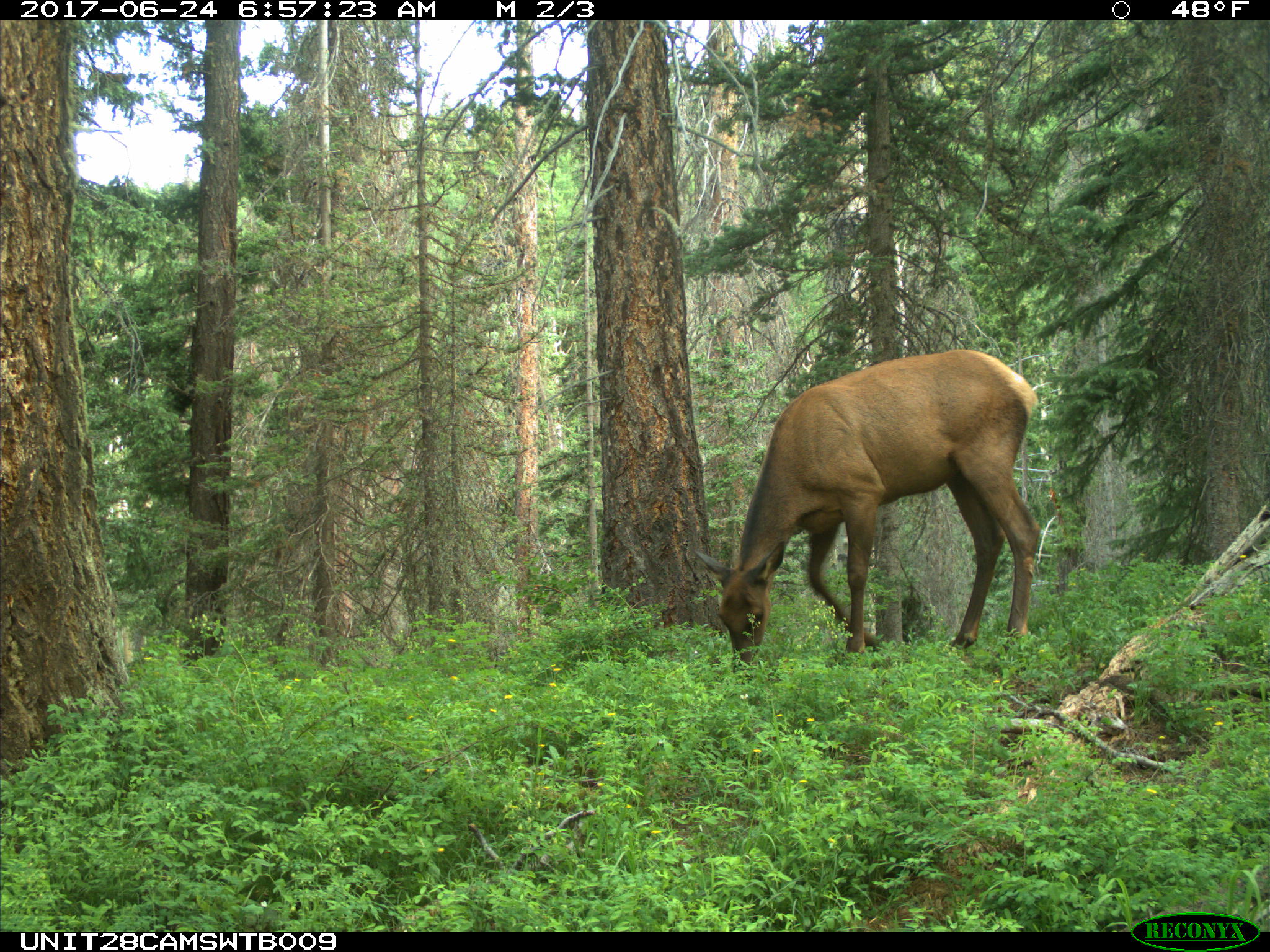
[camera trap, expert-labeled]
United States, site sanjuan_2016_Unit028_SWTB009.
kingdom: Animalia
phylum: Chordata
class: Mammalia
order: Artiodactyla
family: Cervidae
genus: Cervus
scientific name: Cervus elaphus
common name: red deer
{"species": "Cervus elaphus (red deer)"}